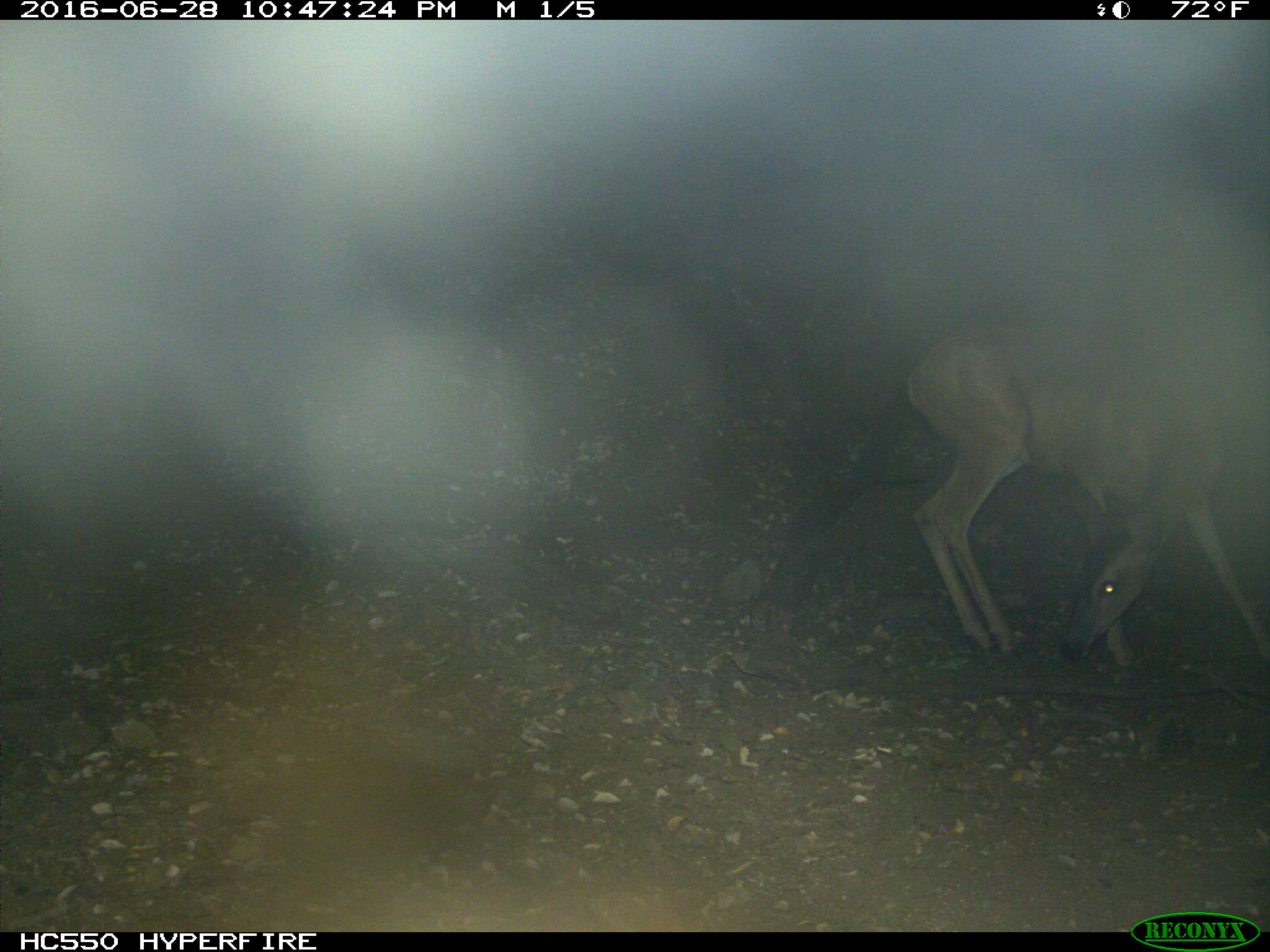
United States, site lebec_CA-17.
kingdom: Animalia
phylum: Chordata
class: Mammalia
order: Artiodactyla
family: Cervidae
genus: Odocoileus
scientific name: Odocoileus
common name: deer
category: unidentified deer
Unidentified deer (deer) (Odocoileus).